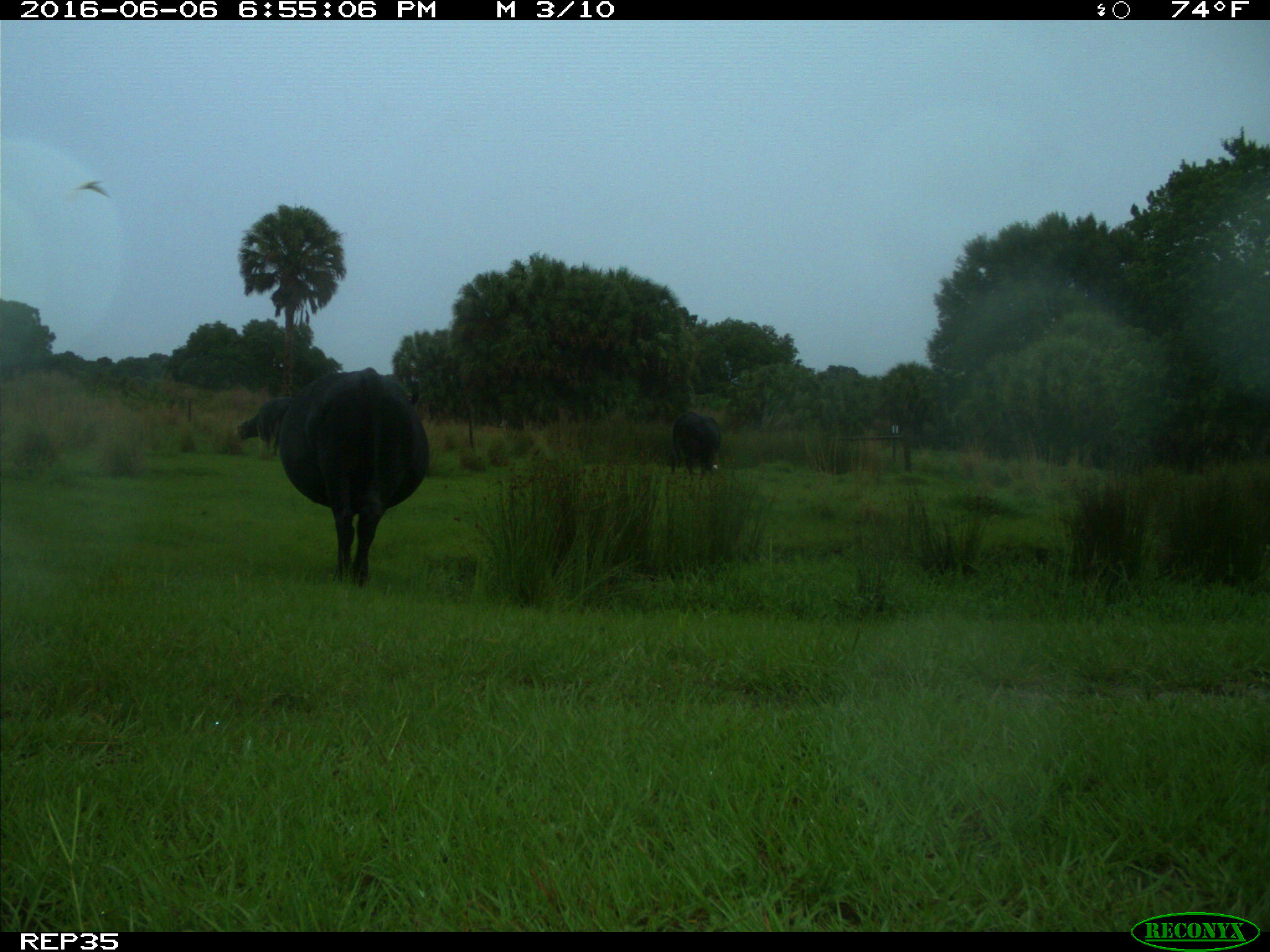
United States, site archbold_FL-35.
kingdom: Animalia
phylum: Chordata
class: Mammalia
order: Artiodactyla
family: Bovidae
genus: Bos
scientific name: Bos taurus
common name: domestic cow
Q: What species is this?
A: Bos taurus (domestic cow).